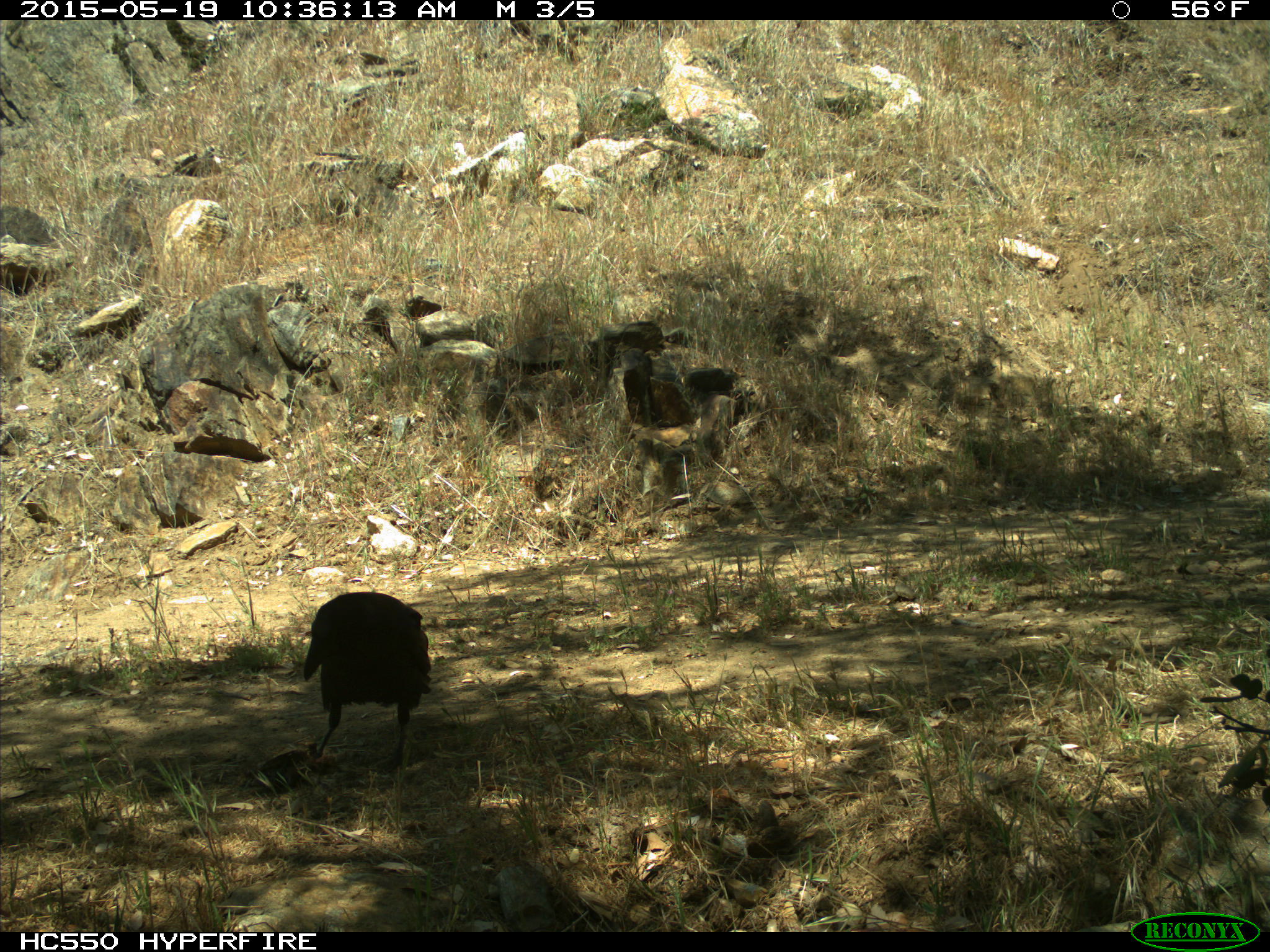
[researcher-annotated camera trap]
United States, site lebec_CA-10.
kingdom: Animalia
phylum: Chordata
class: Aves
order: Passeriformes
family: Corvidae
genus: Corvus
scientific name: Corvus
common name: crows and ravens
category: unidentified corvus